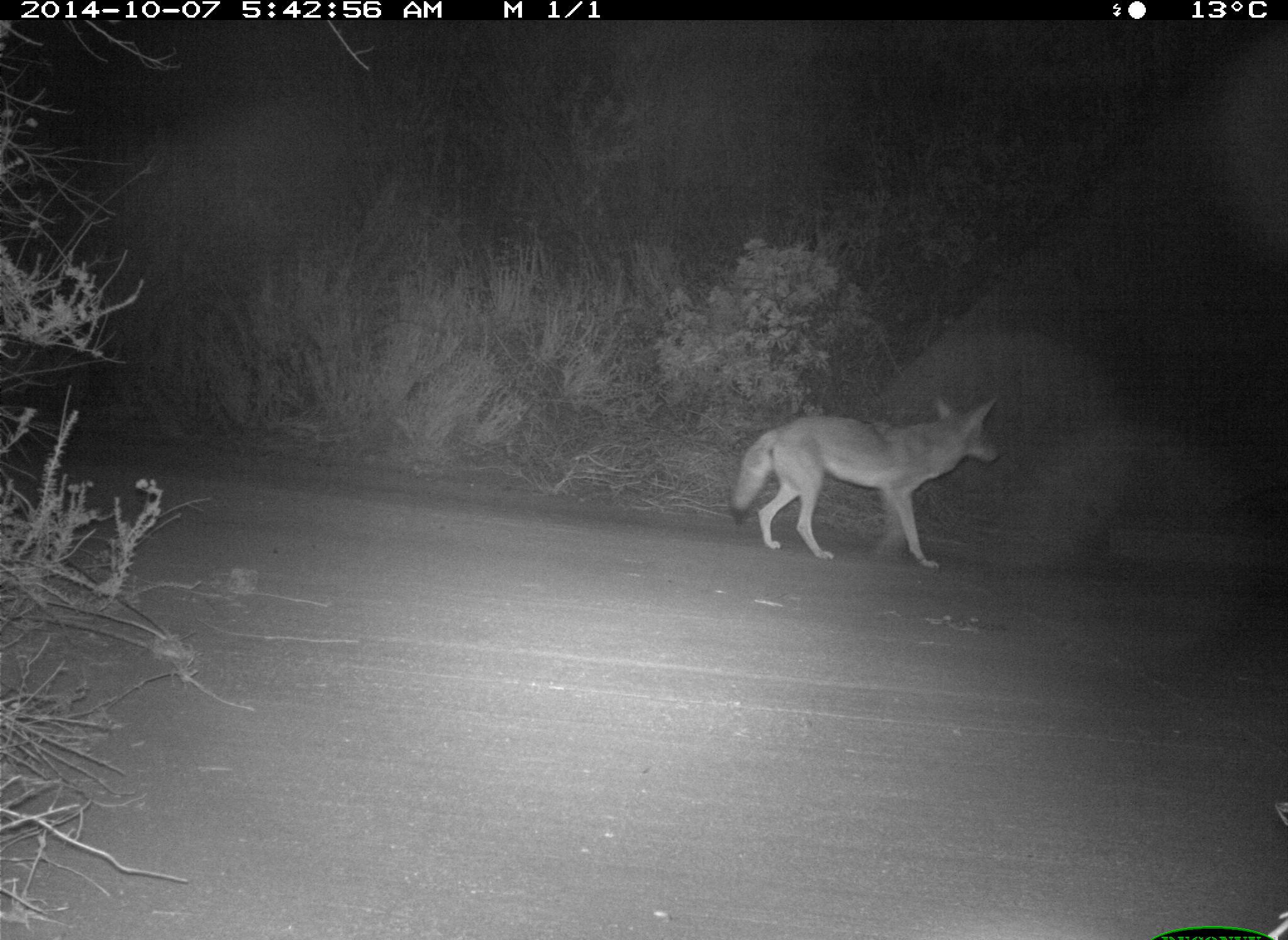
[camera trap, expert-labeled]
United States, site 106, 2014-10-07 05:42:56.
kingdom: Animalia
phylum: Chordata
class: Mammalia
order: Carnivora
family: Canidae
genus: Canis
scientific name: Canis latrans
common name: coyote